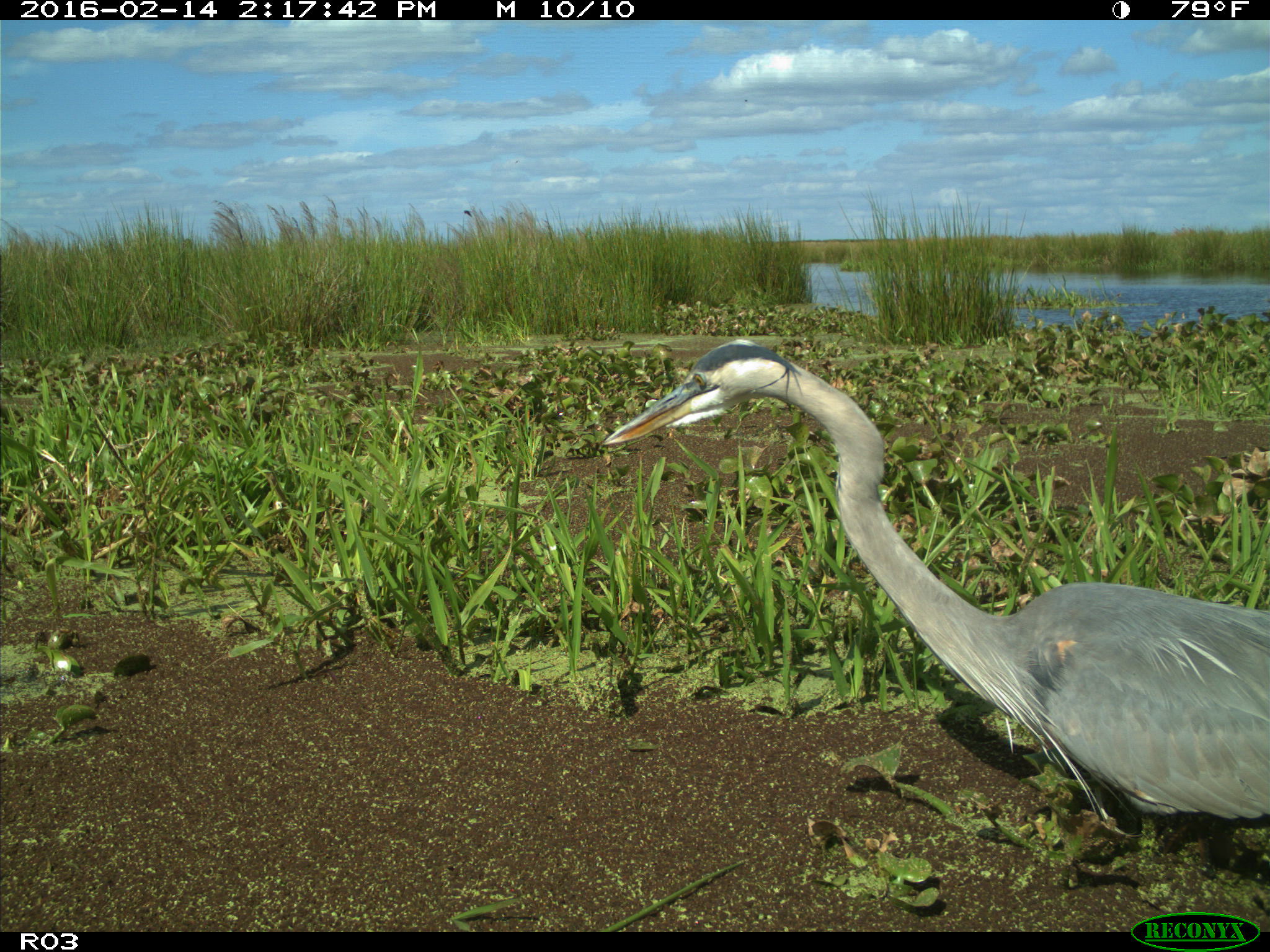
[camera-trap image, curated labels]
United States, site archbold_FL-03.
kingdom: Animalia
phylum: Chordata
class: Aves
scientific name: Aves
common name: birds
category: unidentified bird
Unidentified bird (birds) (Aves).